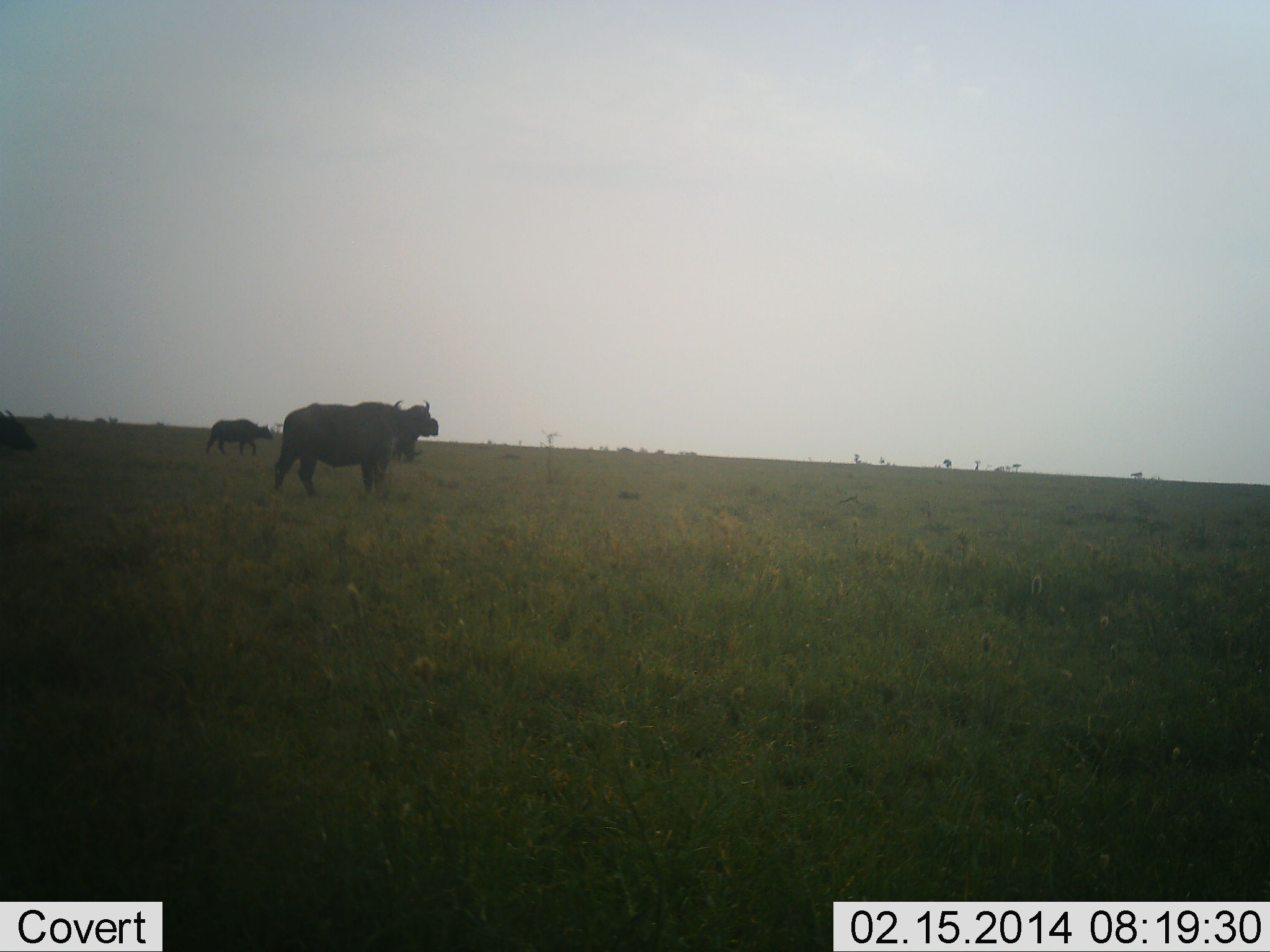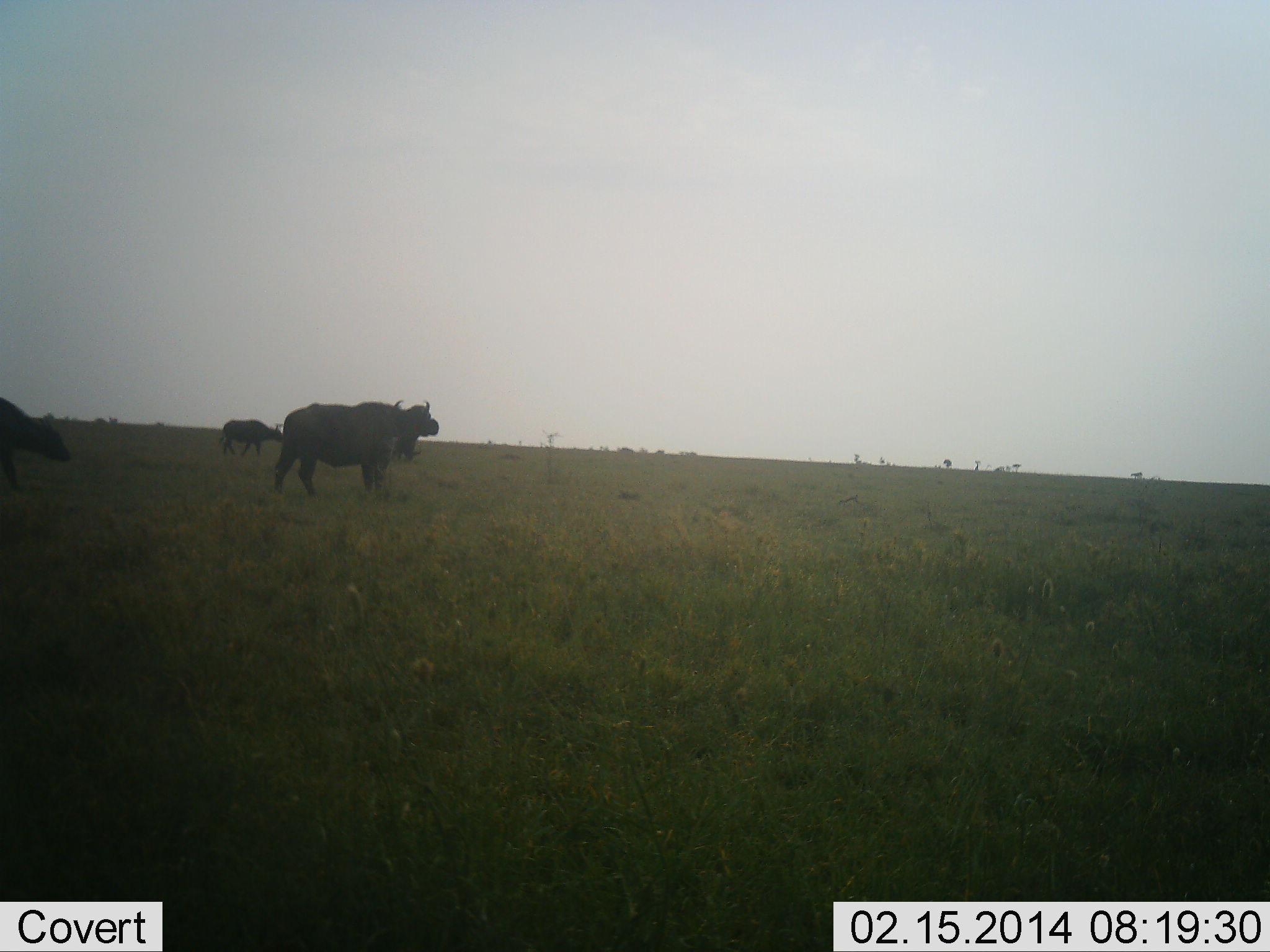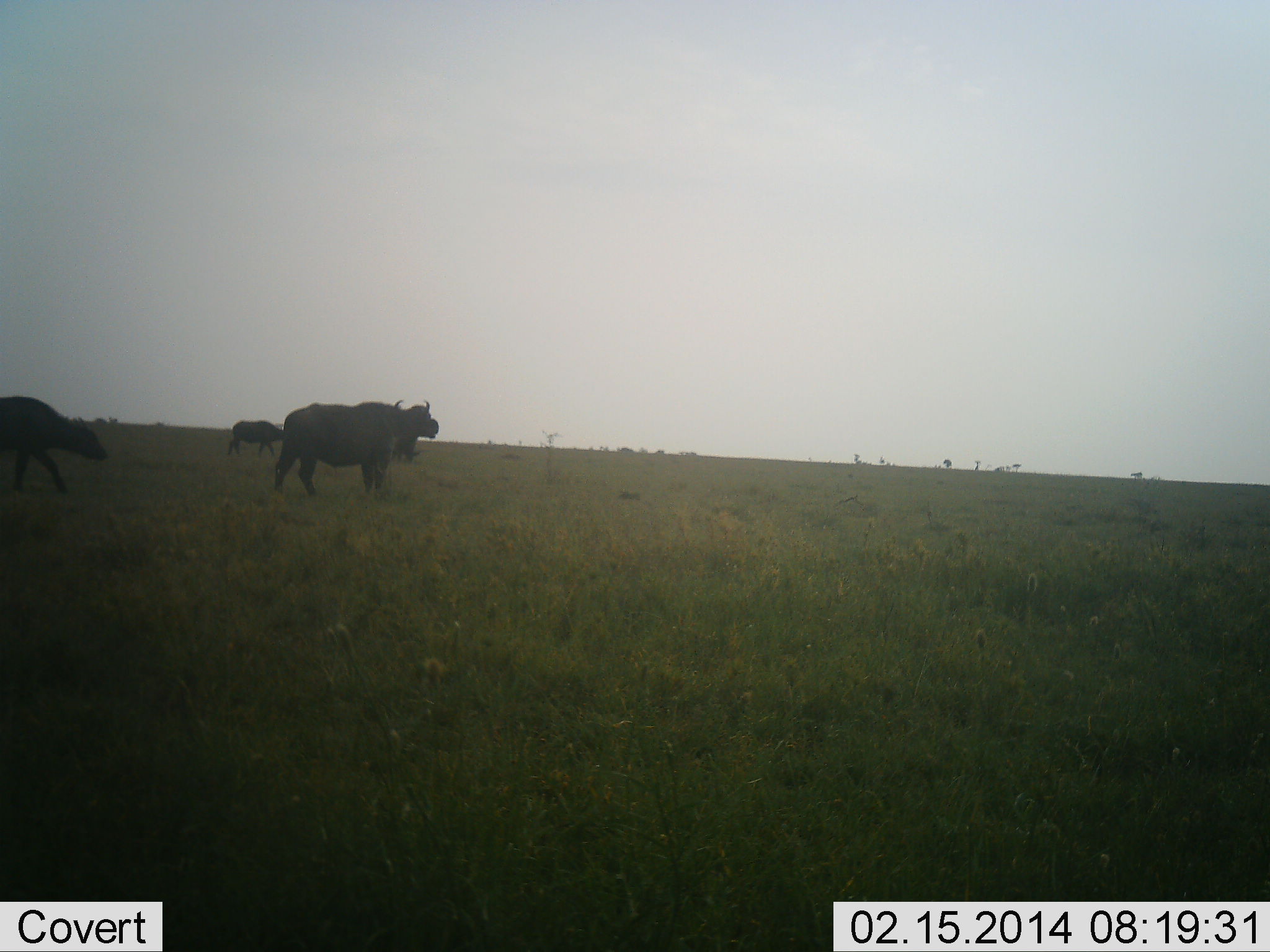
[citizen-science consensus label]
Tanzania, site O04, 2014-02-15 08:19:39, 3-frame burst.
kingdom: Animalia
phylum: Chordata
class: Mammalia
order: Artiodactyla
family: Bovidae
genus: Syncerus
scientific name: Syncerus caffer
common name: cape buffalo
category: buffalo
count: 4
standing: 50%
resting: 0%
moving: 90%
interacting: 0%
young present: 0%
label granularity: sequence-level